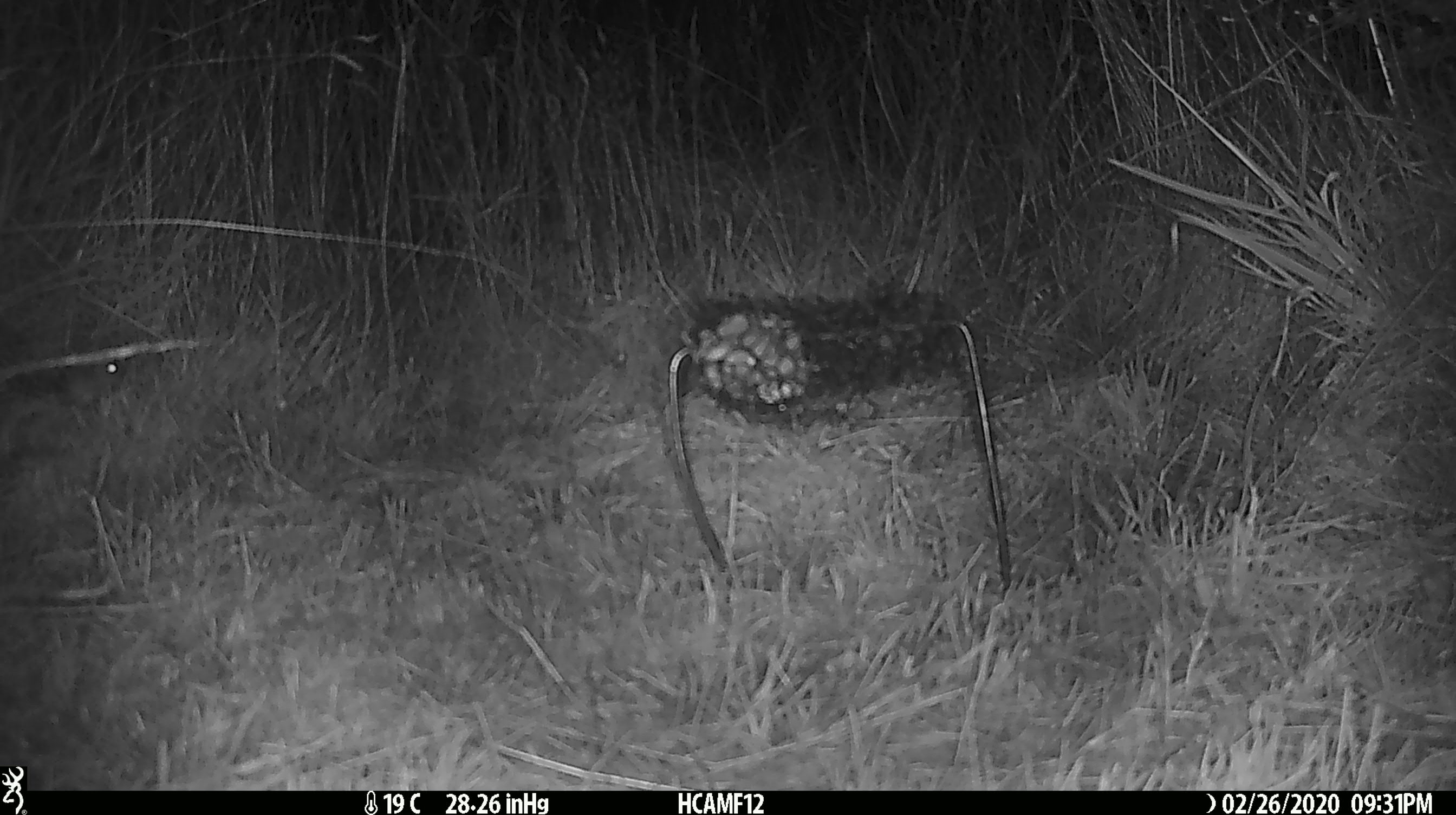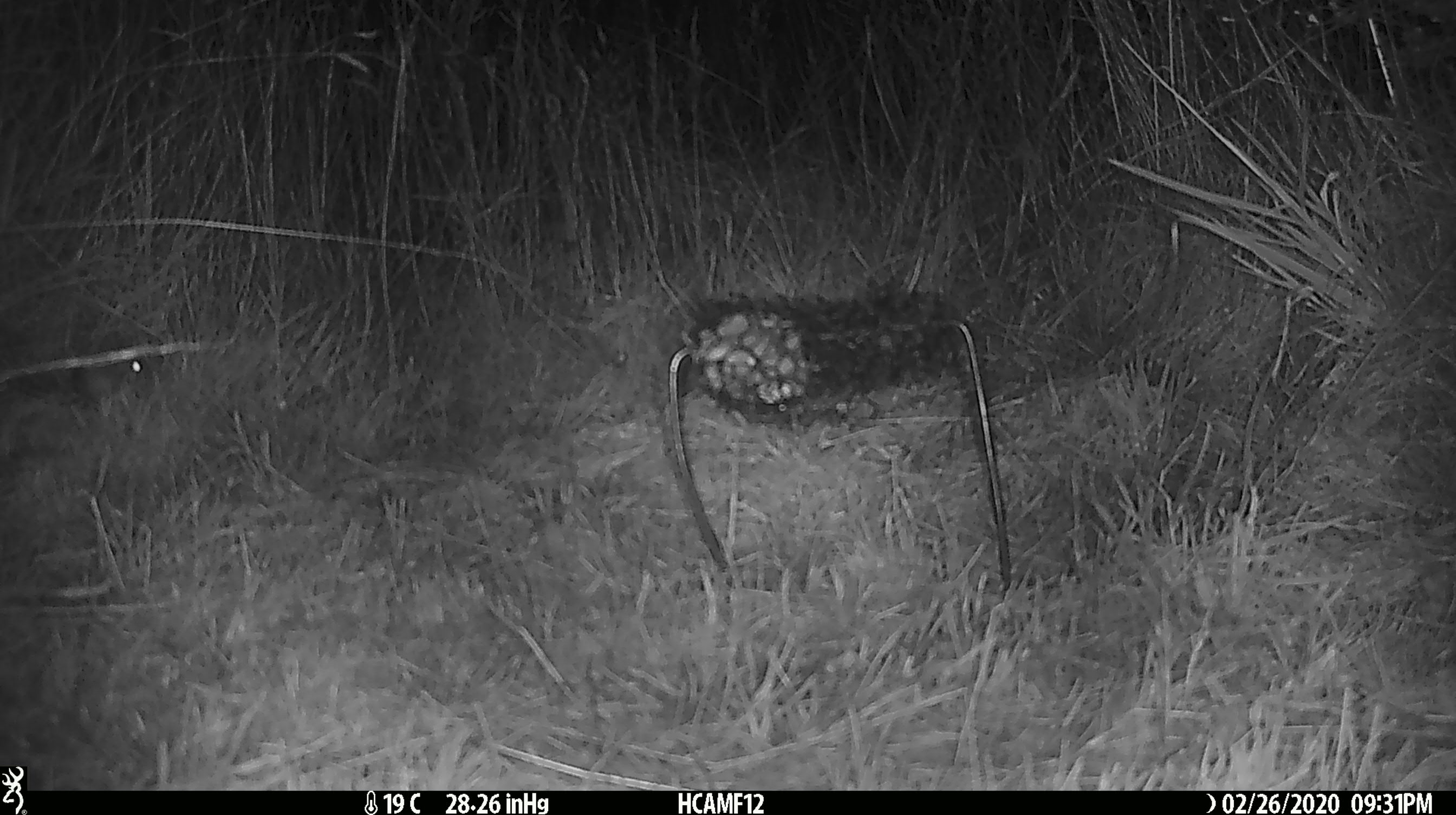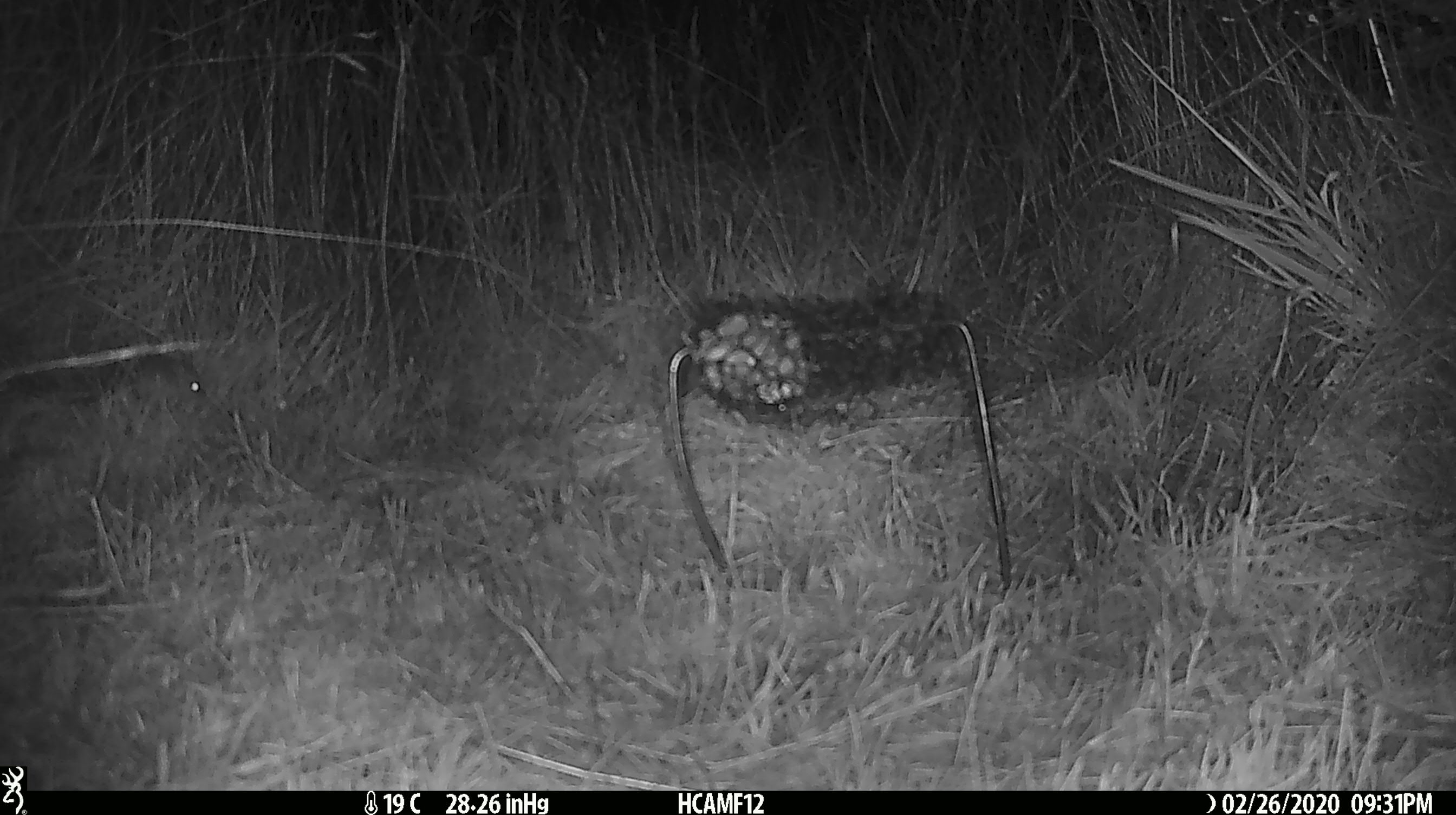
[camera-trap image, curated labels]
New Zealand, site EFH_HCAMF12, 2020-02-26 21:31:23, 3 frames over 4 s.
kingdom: Animalia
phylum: Chordata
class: Mammalia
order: Rodentia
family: Muridae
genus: Mus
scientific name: Mus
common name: mouse